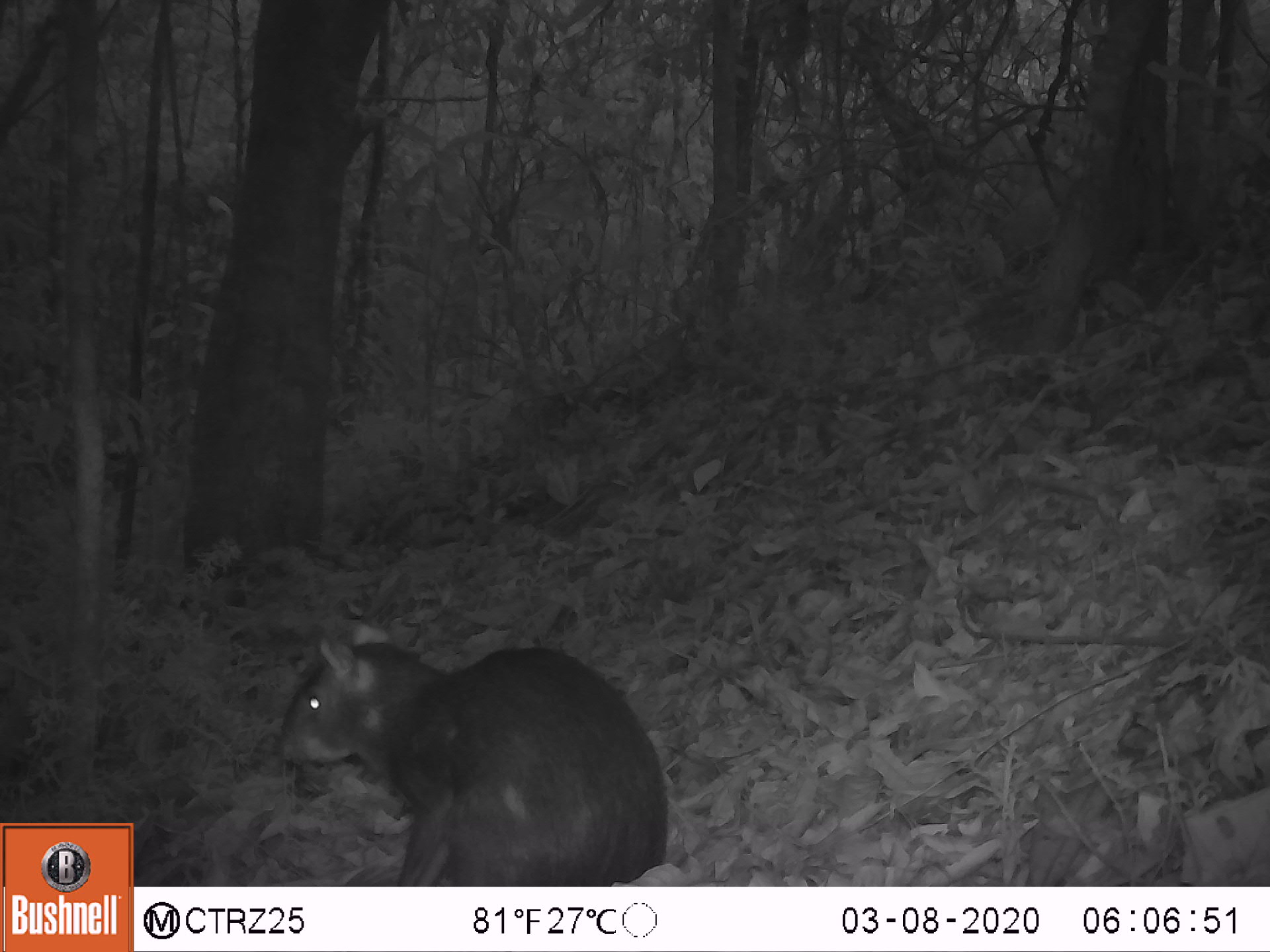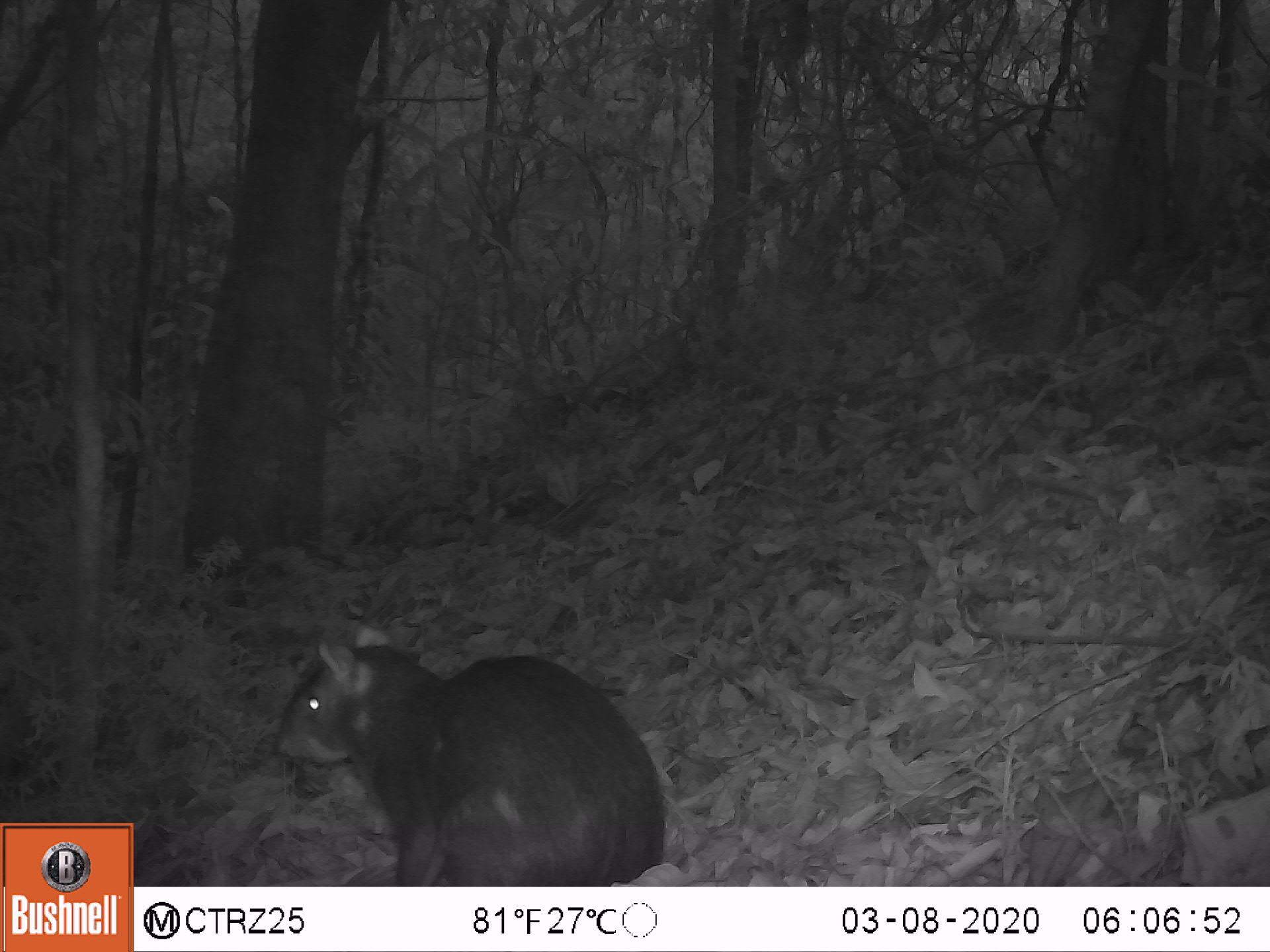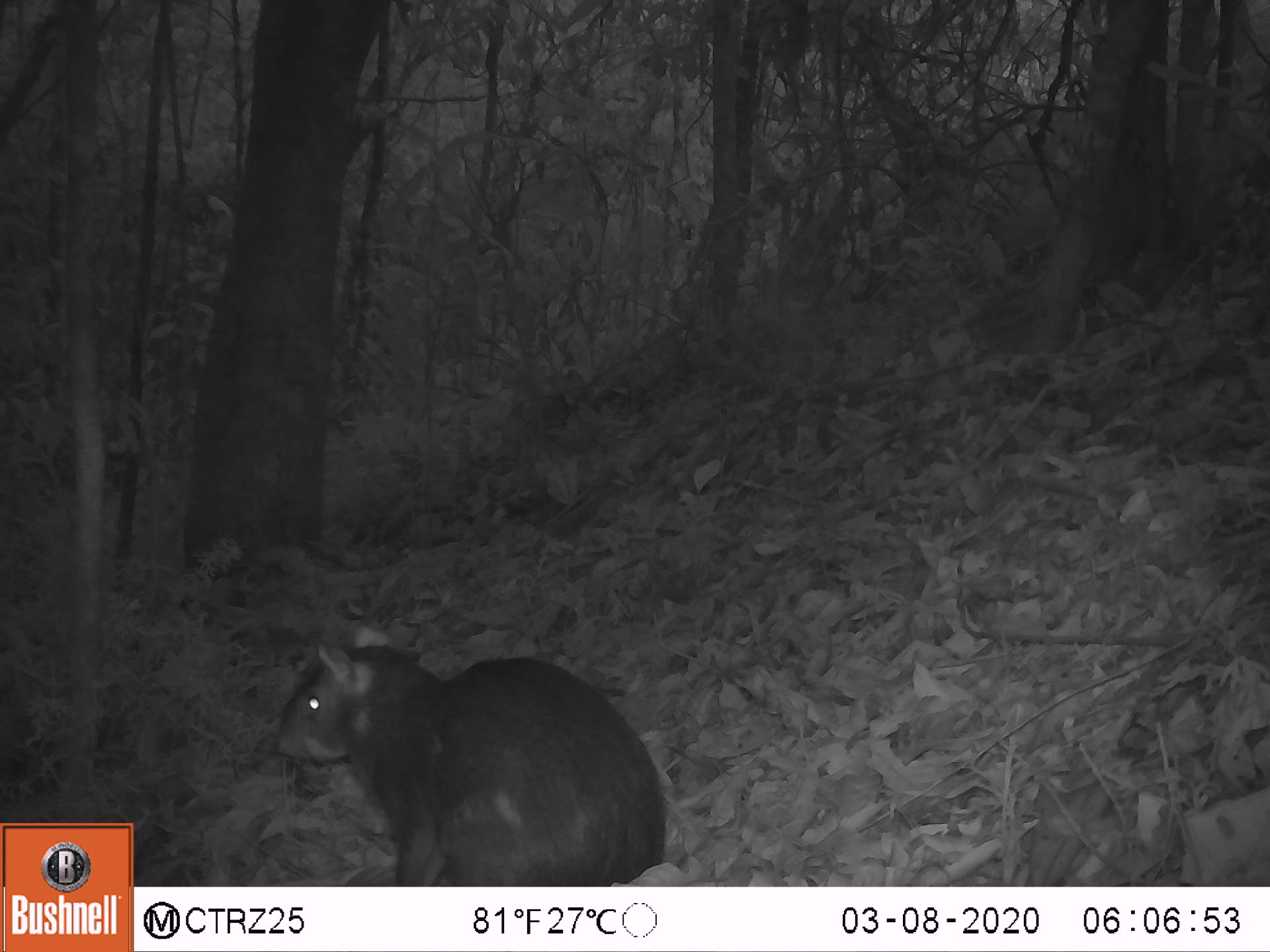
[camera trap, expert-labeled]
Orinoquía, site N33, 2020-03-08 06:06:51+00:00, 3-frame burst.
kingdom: Animalia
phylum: Chordata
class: Mammalia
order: Rodentia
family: Dasyproctidae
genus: Dasyprocta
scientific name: Dasyprocta fuliginosa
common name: black agouti